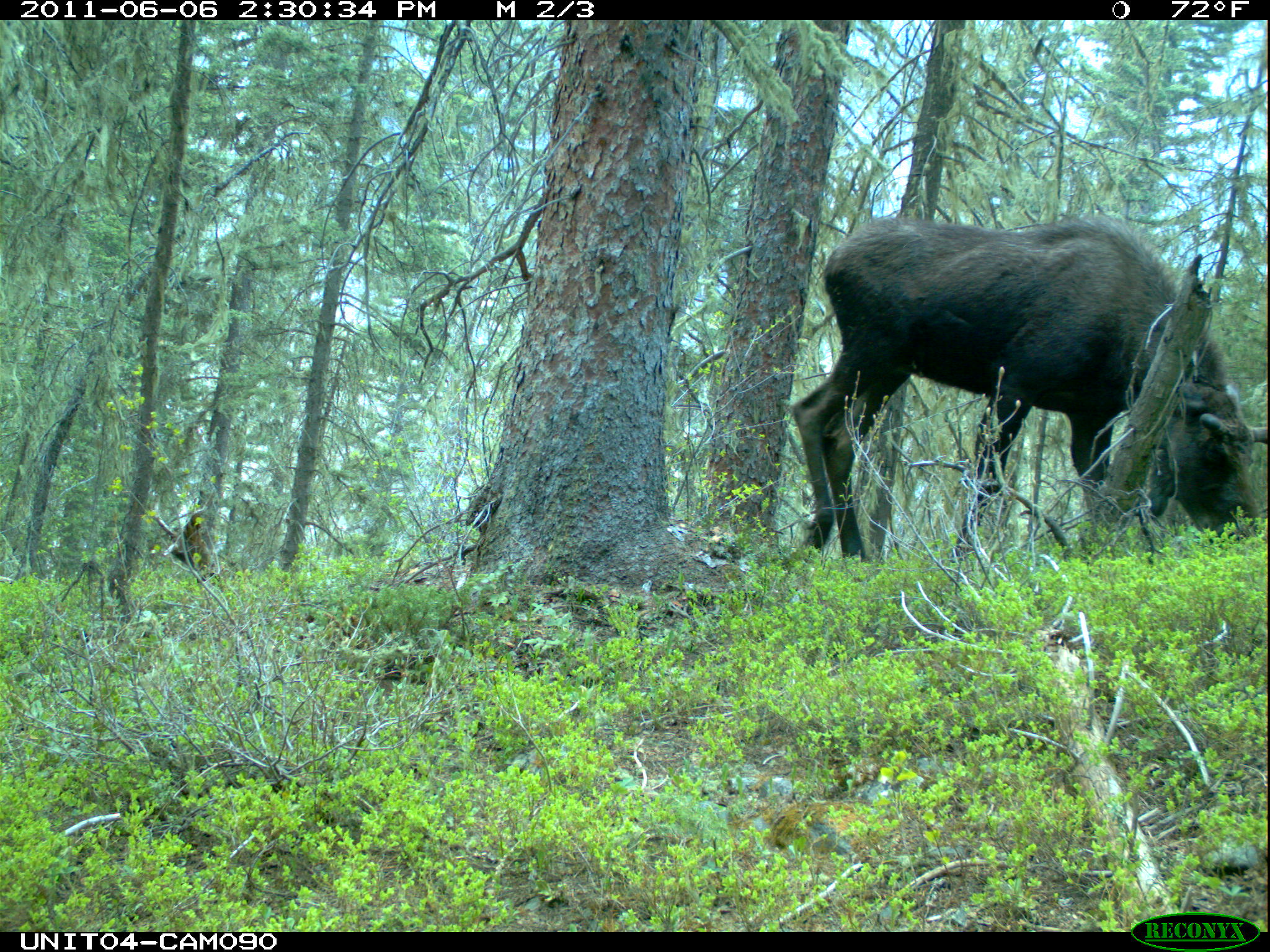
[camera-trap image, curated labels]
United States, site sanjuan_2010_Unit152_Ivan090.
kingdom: Animalia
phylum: Chordata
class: Mammalia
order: Artiodactyla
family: Cervidae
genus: Alces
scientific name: Alces alces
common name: moose